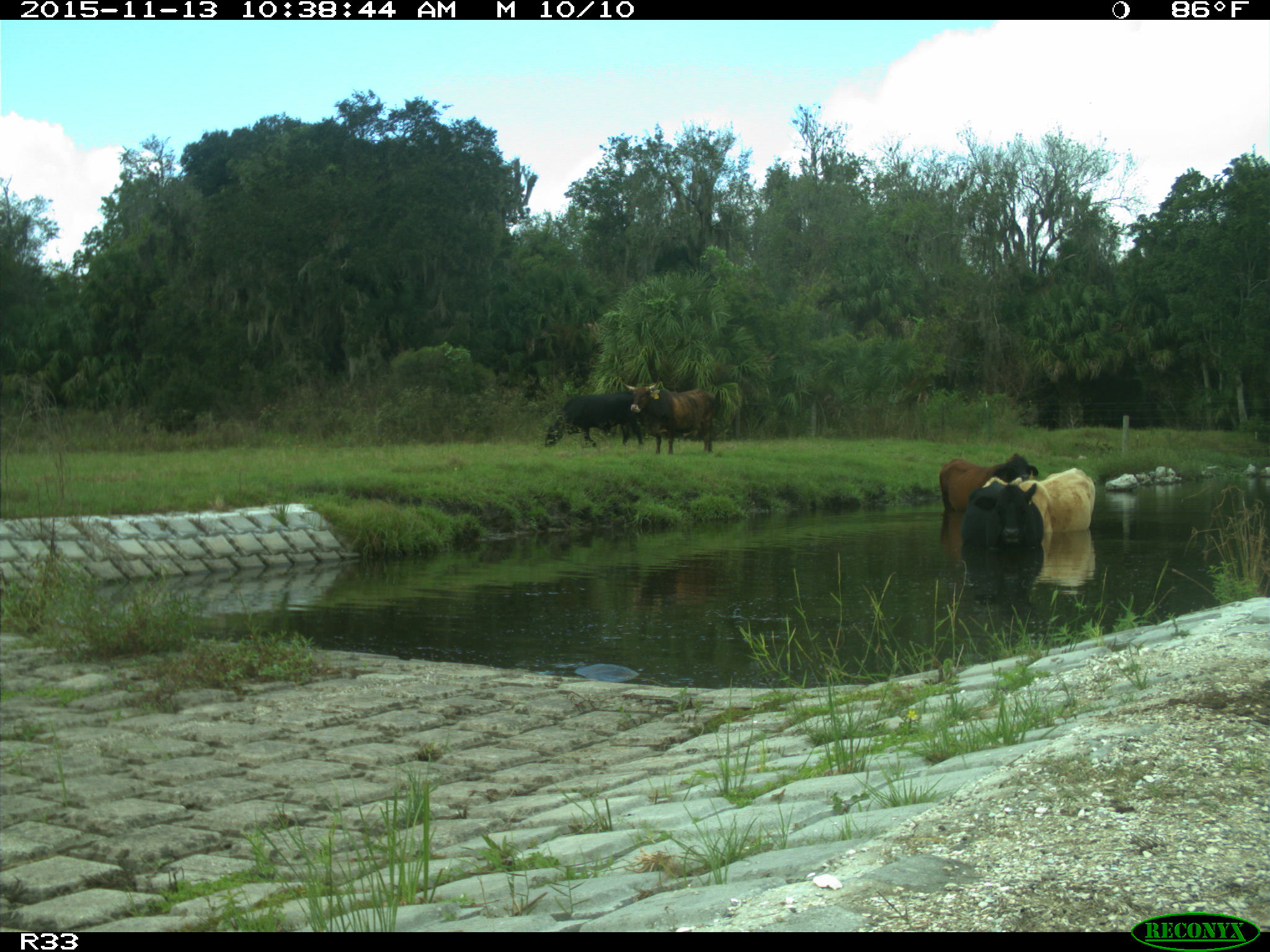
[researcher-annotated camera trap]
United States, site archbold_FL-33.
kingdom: Animalia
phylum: Chordata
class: Mammalia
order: Artiodactyla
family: Bovidae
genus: Bos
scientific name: Bos taurus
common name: domestic cow